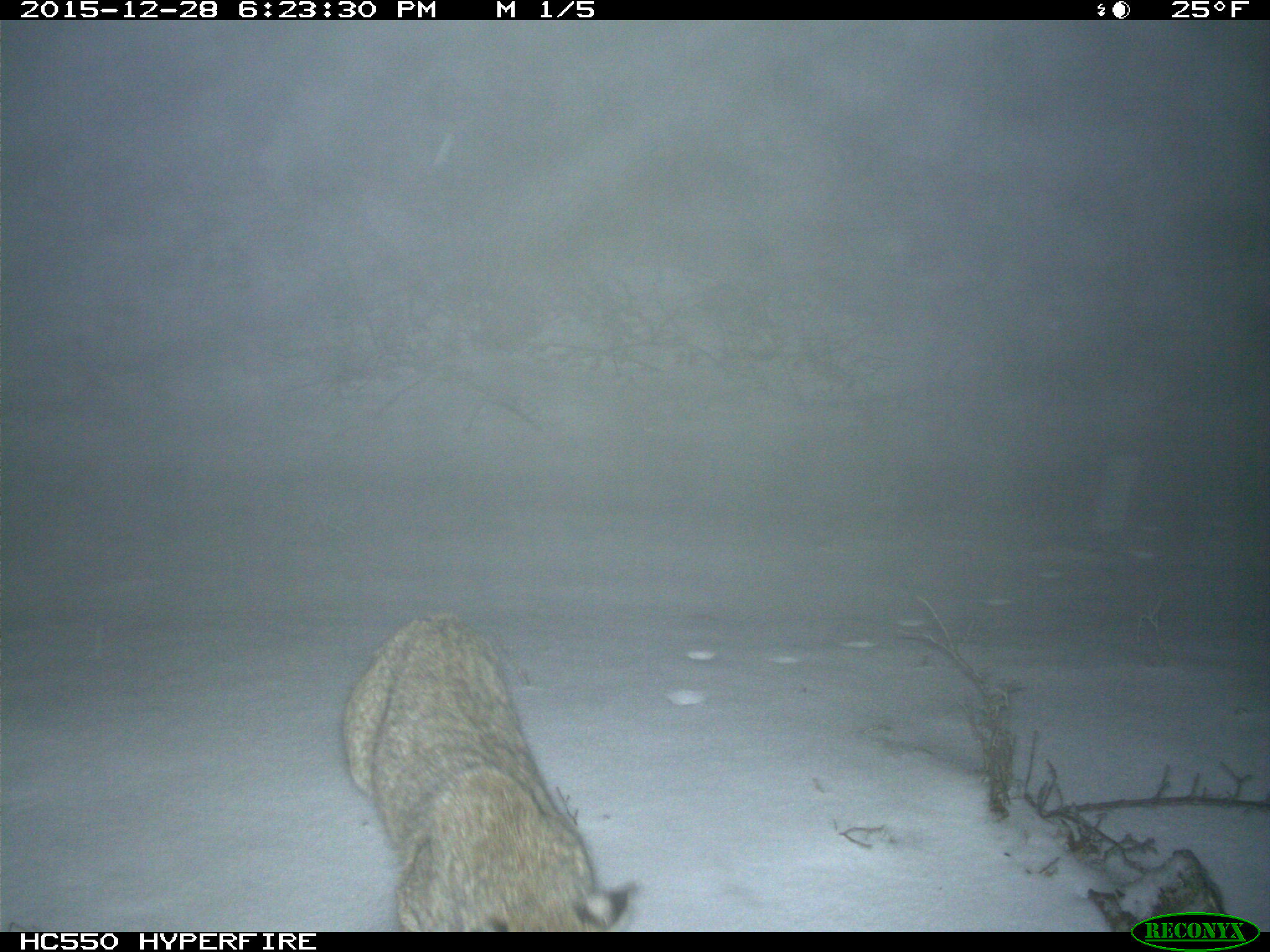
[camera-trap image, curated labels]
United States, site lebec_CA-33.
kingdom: Animalia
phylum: Chordata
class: Mammalia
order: Carnivora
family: Felidae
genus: Lynx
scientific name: Lynx rufus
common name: bobcat